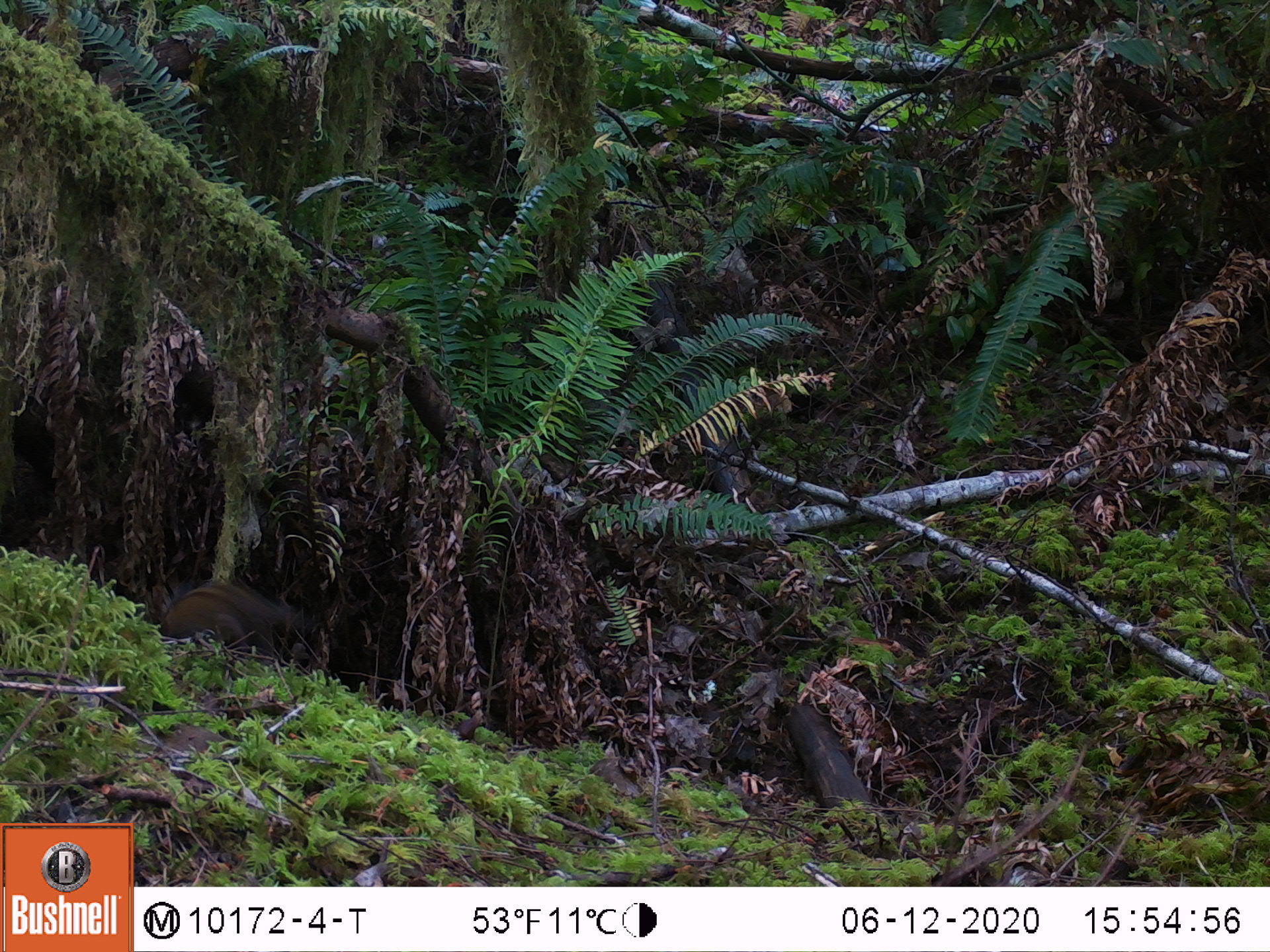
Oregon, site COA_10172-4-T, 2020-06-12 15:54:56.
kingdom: Animalia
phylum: Chordata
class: Mammalia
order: Rodentia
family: Sciuridae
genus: Neotamias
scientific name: Neotamias townsendii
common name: townsend's chipmunk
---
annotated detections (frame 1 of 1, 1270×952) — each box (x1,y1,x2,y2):
townsend's chipmunk: (153,576,285,641)